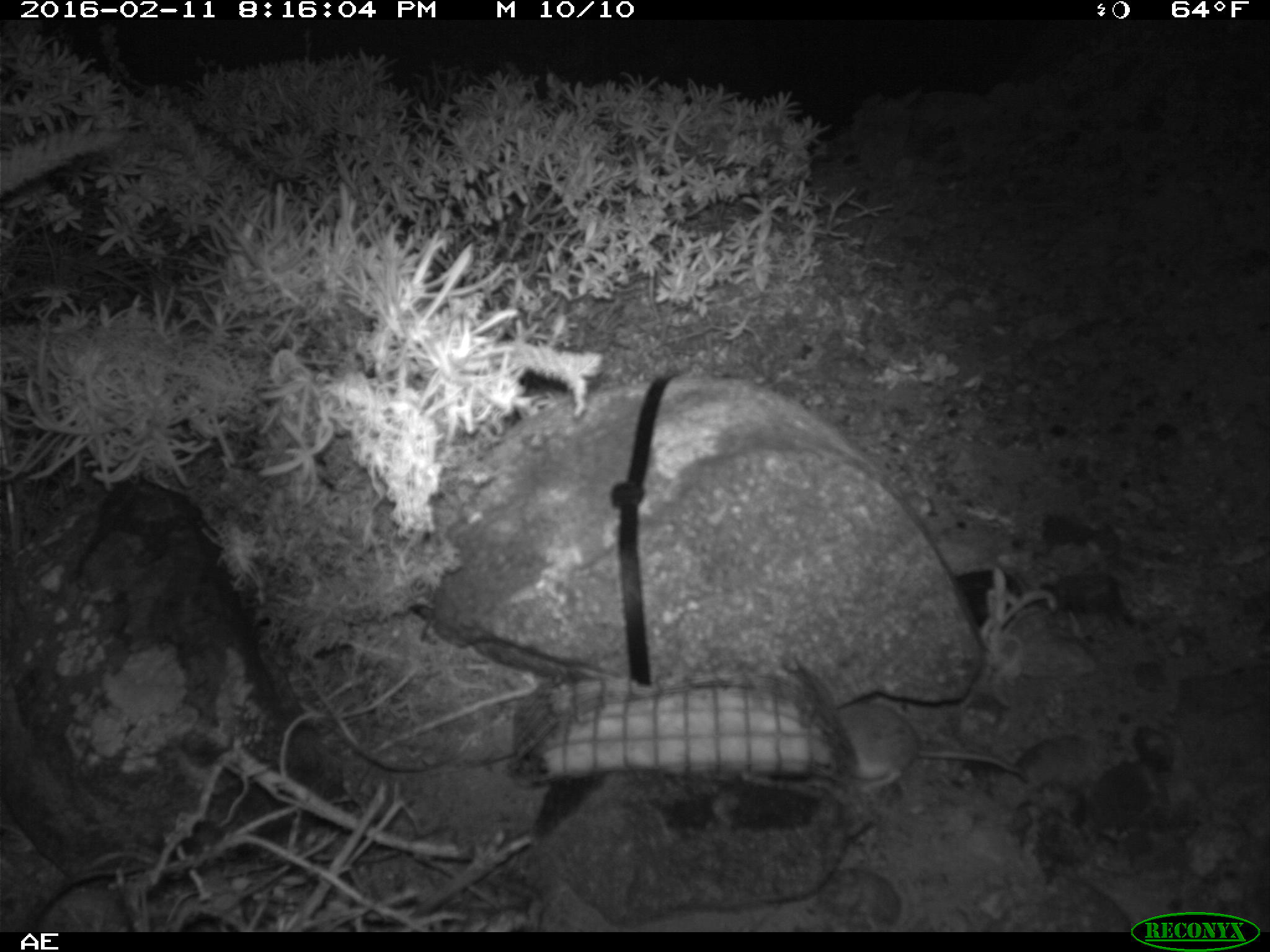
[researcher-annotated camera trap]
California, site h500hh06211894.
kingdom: Animalia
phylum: Chordata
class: Mammalia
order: Rodentia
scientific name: Rodentia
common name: rodent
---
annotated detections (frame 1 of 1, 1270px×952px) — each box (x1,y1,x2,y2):
rodent: (832,699,1028,791)